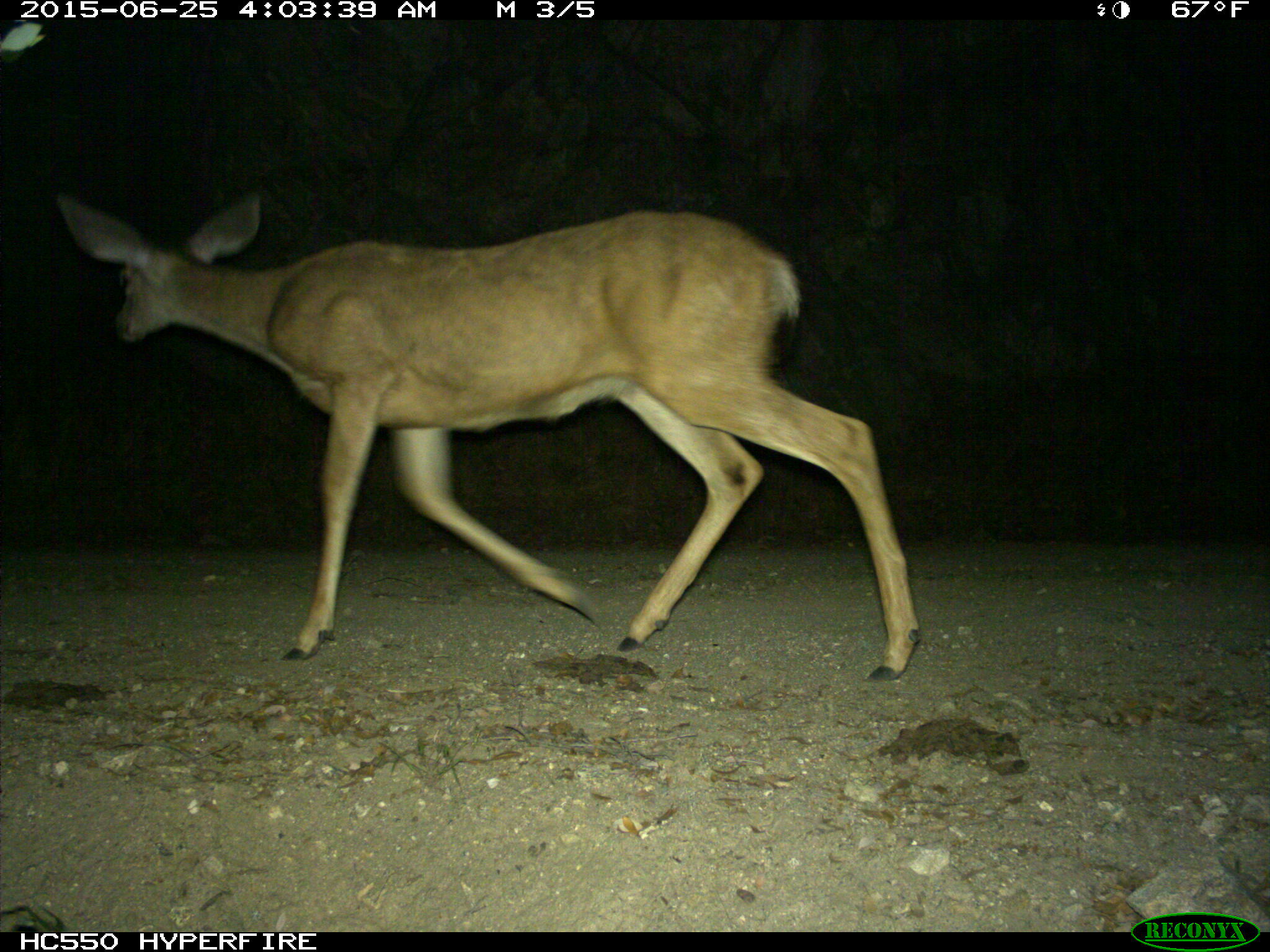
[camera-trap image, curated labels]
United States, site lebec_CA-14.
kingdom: Animalia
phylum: Chordata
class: Mammalia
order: Artiodactyla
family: Cervidae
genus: Odocoileus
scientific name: Odocoileus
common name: deer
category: unidentified deer